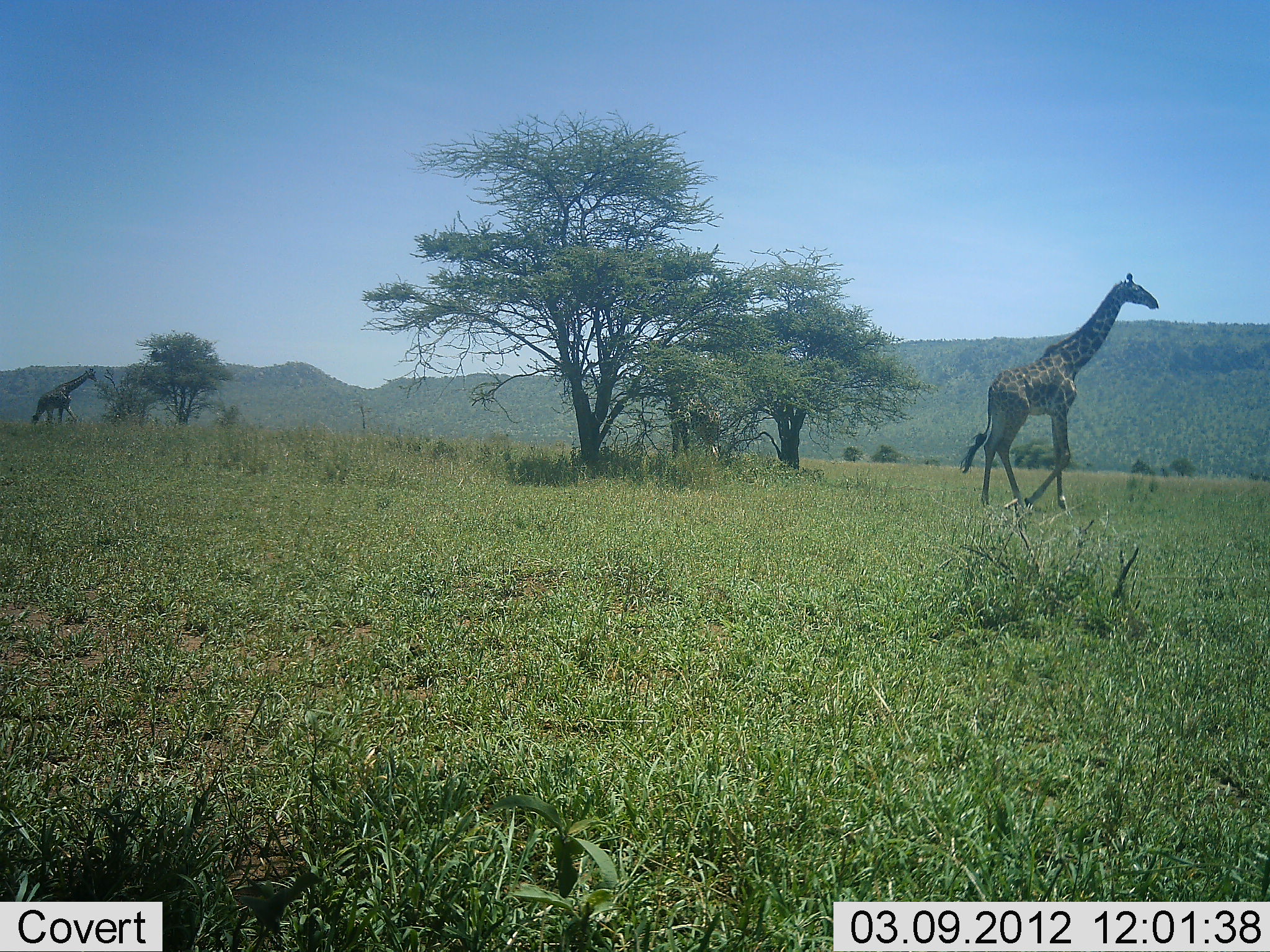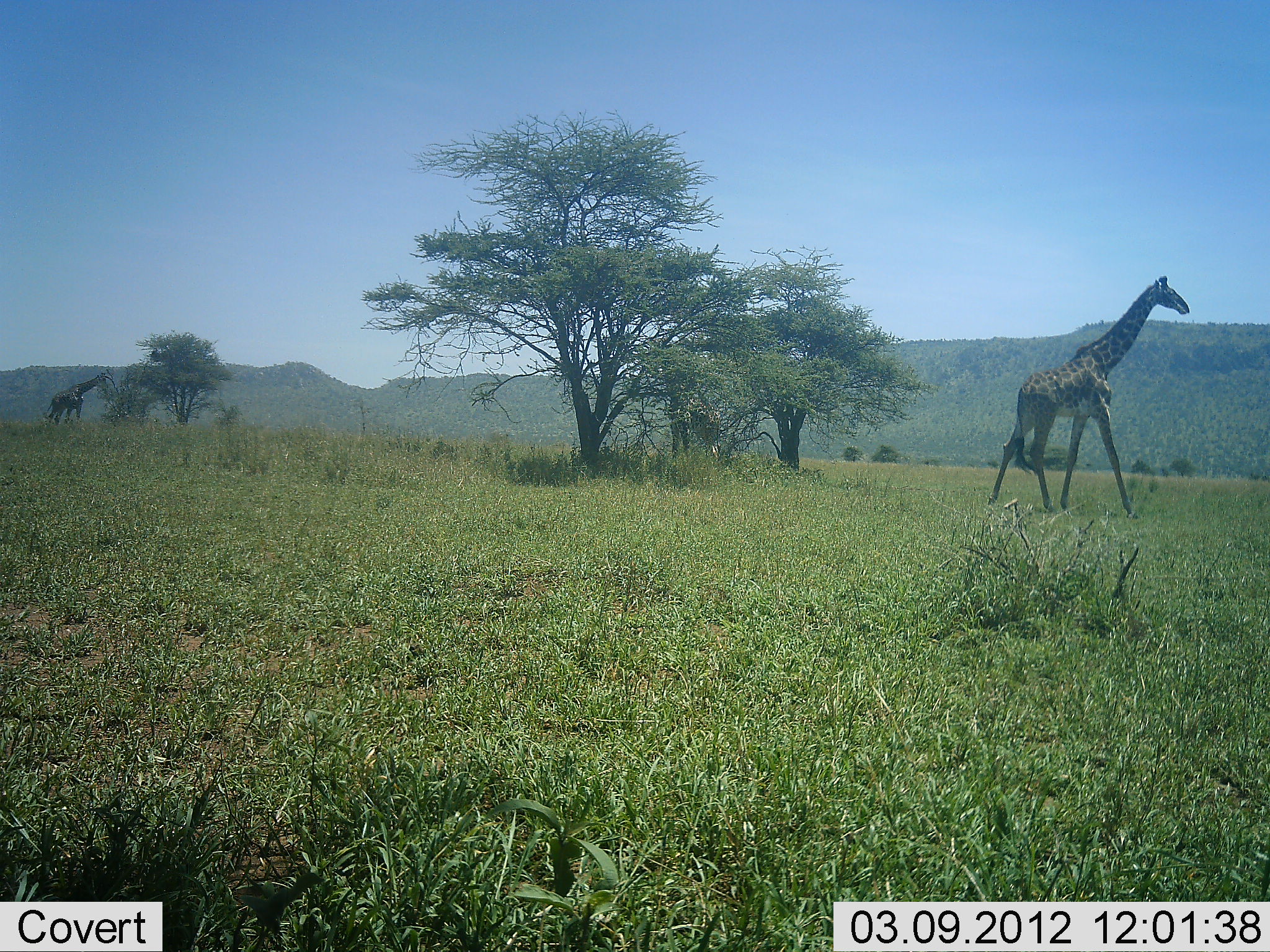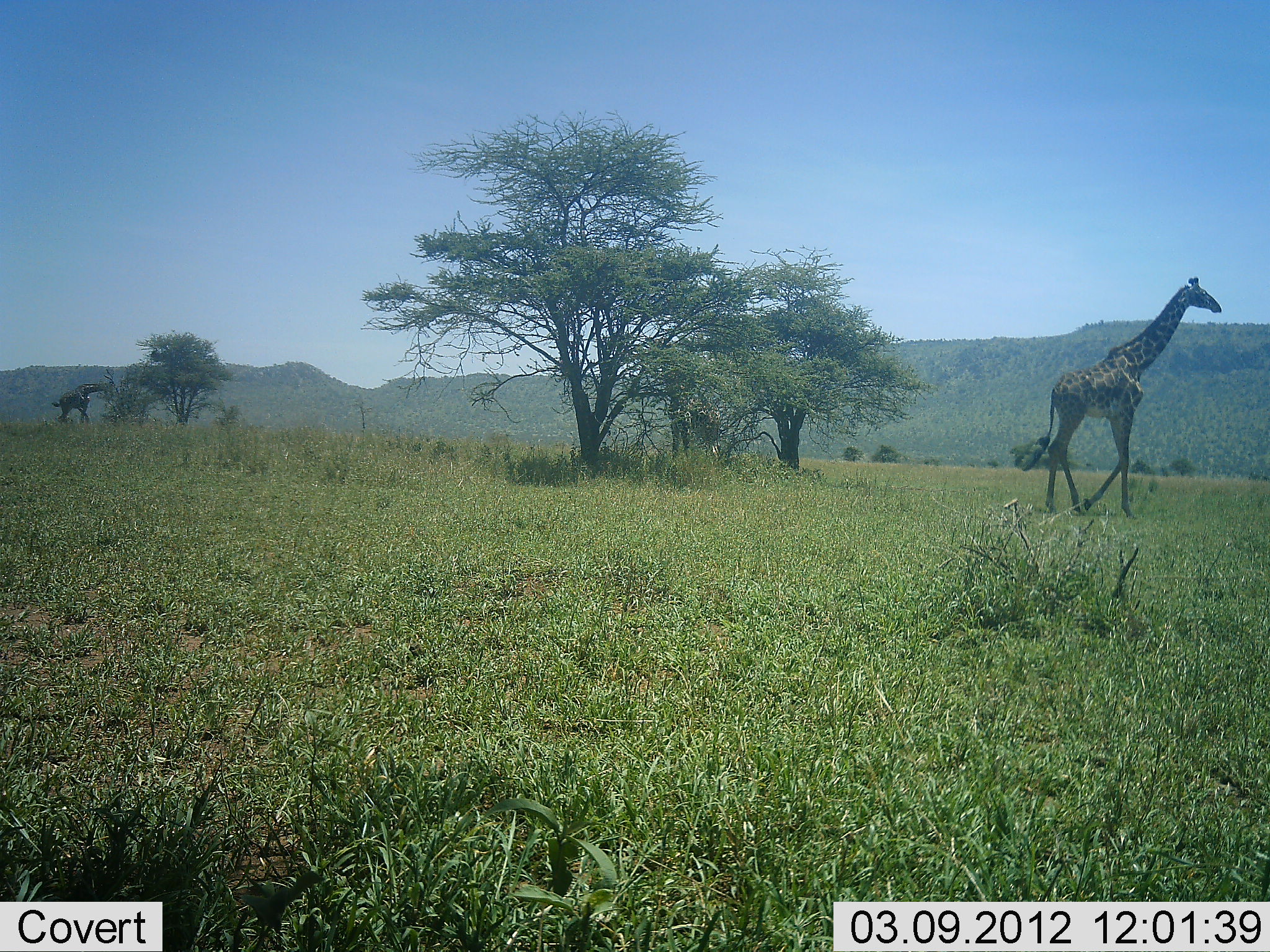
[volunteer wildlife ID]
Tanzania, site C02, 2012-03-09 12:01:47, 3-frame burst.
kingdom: Animalia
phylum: Chordata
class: Mammalia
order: Artiodactyla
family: Giraffidae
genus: Giraffa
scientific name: Giraffa camelopardalis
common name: giraffe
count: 2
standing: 23%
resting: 0%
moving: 88%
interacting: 0%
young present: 0%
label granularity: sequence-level